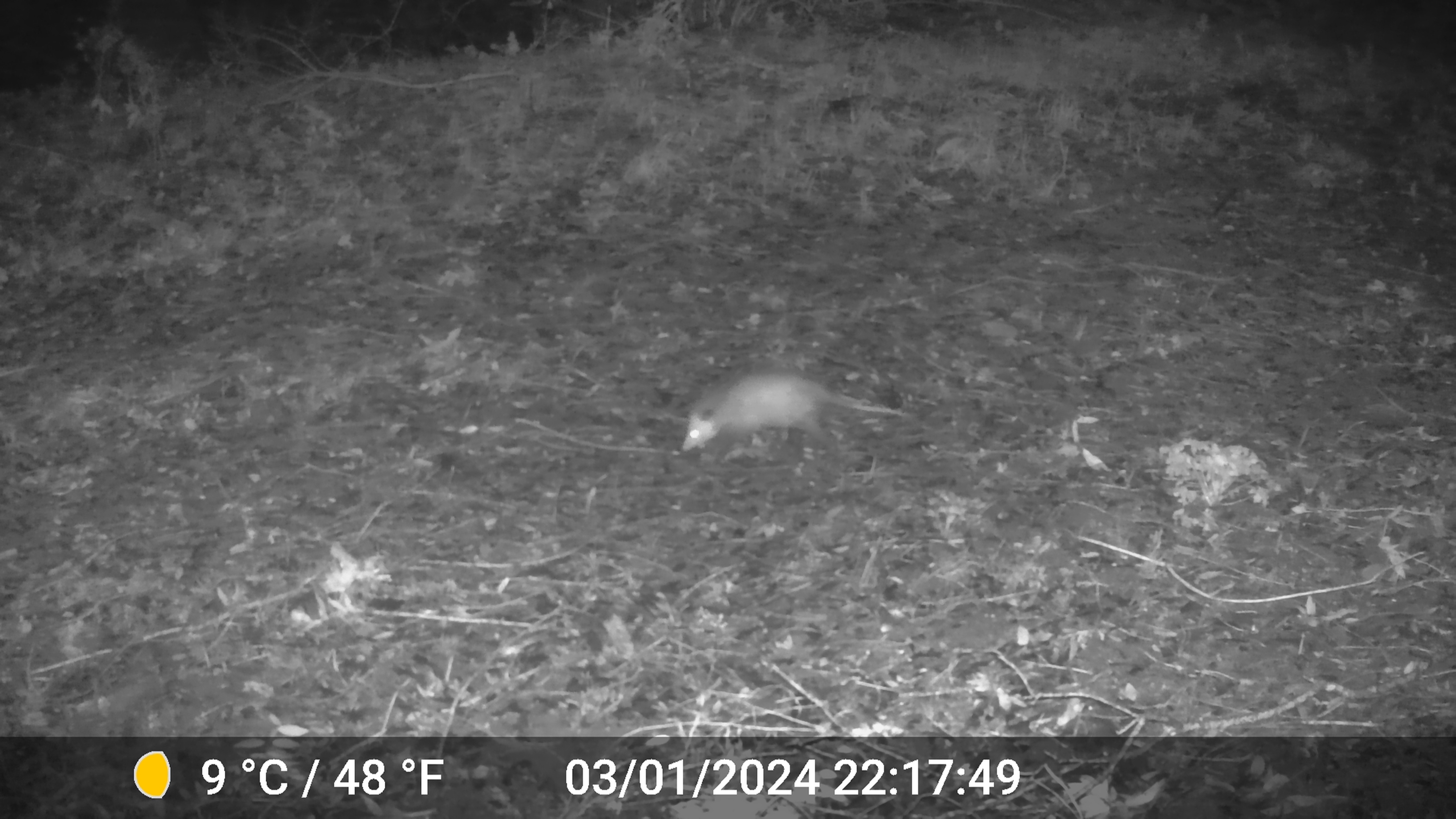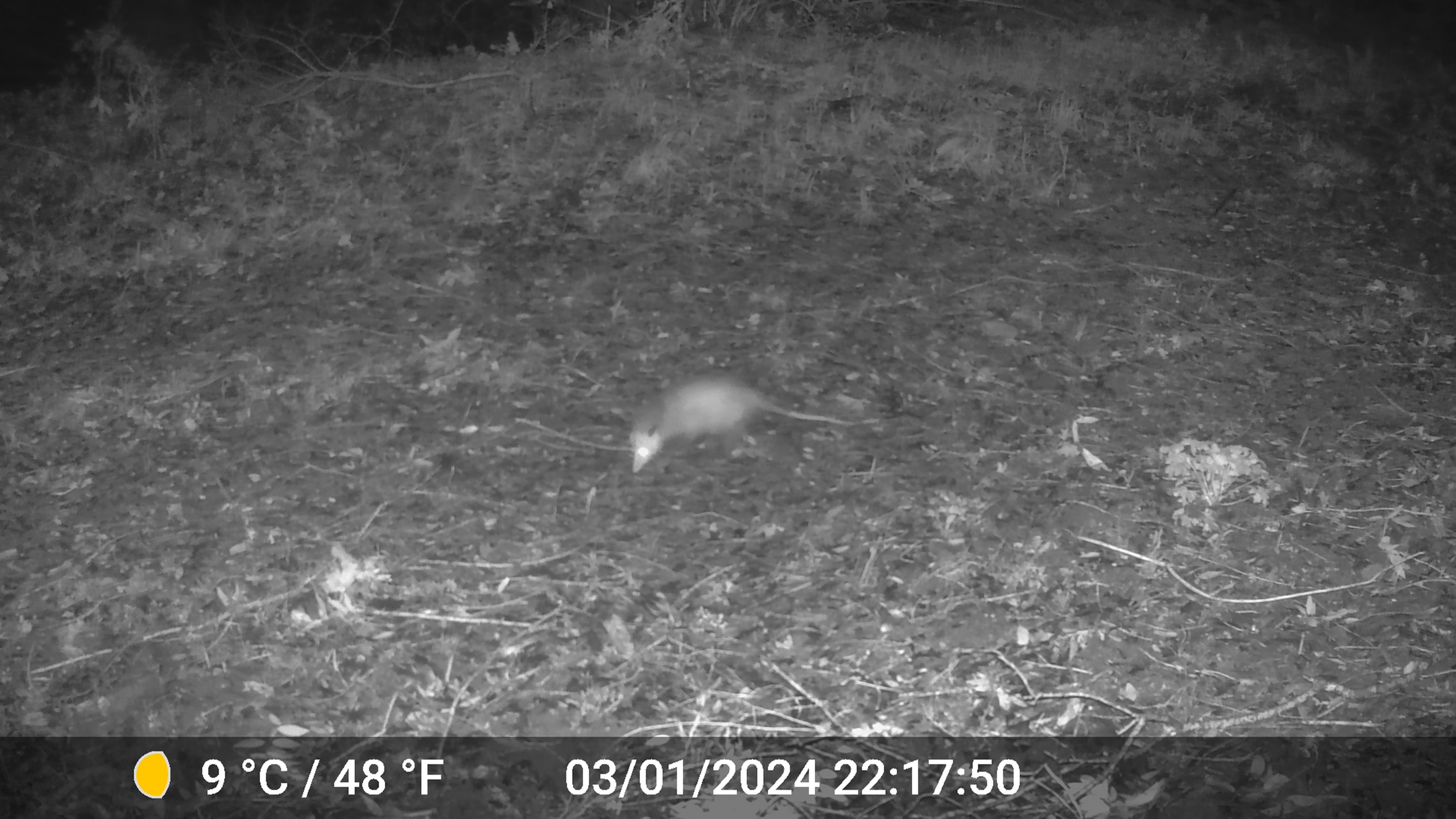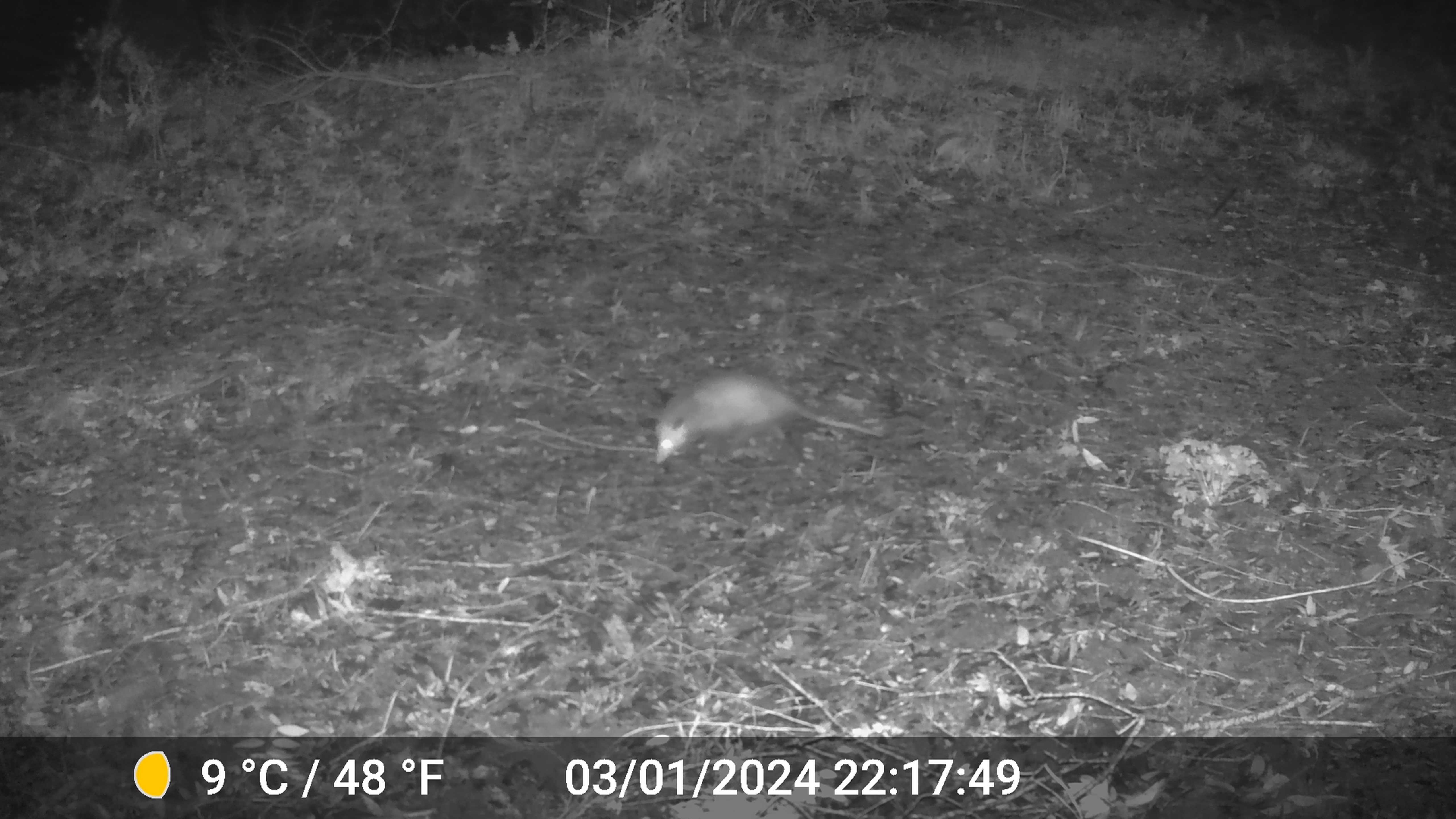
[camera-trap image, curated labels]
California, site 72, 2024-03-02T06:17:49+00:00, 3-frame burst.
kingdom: Animalia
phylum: Chordata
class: Mammalia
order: Didelphimorphia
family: Didelphidae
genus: Didelphis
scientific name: Didelphis virginiana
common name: virginia opossum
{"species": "virginia opossum (Didelphis virginiana)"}